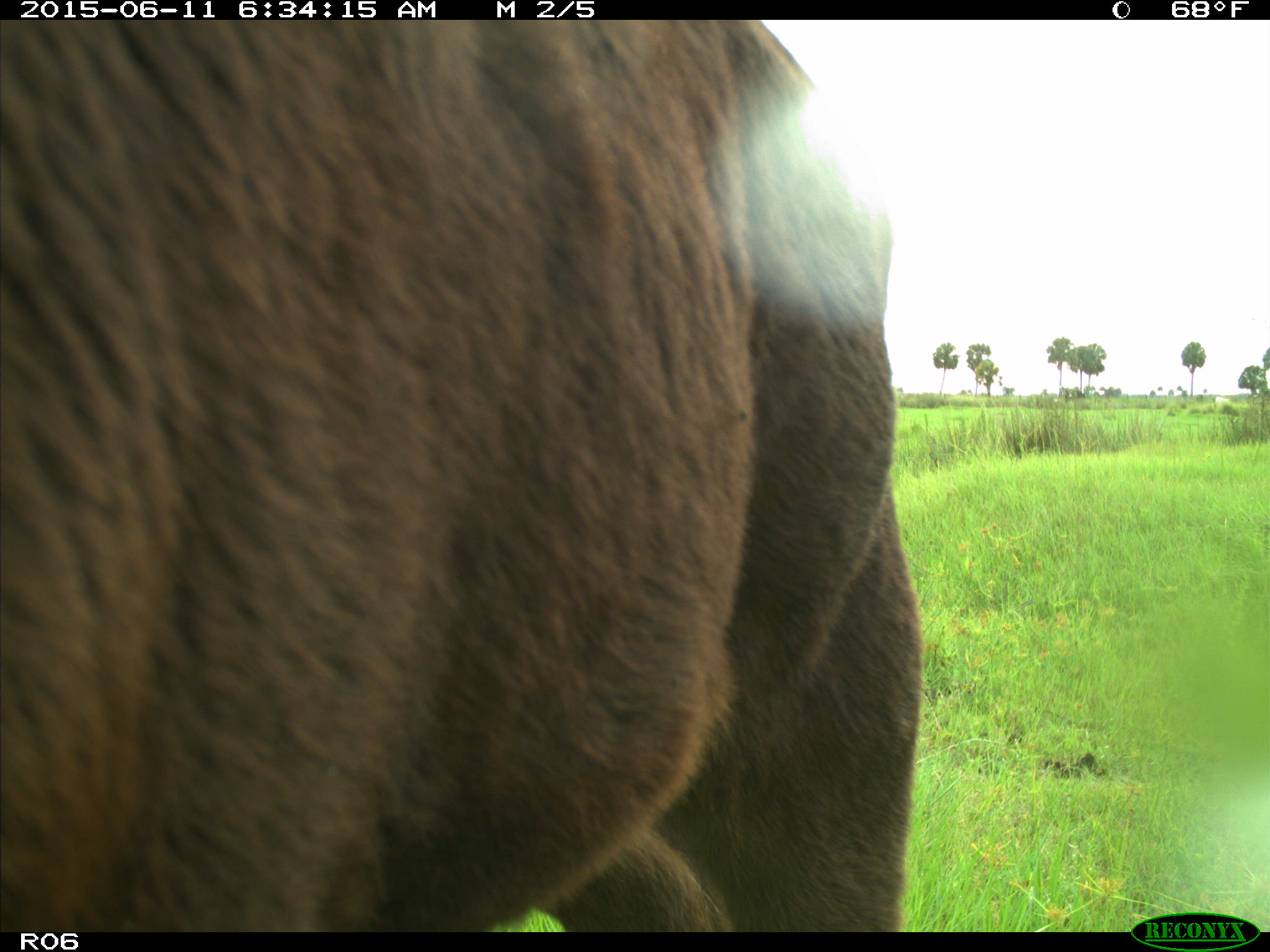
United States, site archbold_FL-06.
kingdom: Animalia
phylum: Chordata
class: Mammalia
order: Artiodactyla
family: Bovidae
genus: Bos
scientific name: Bos taurus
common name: domestic cow